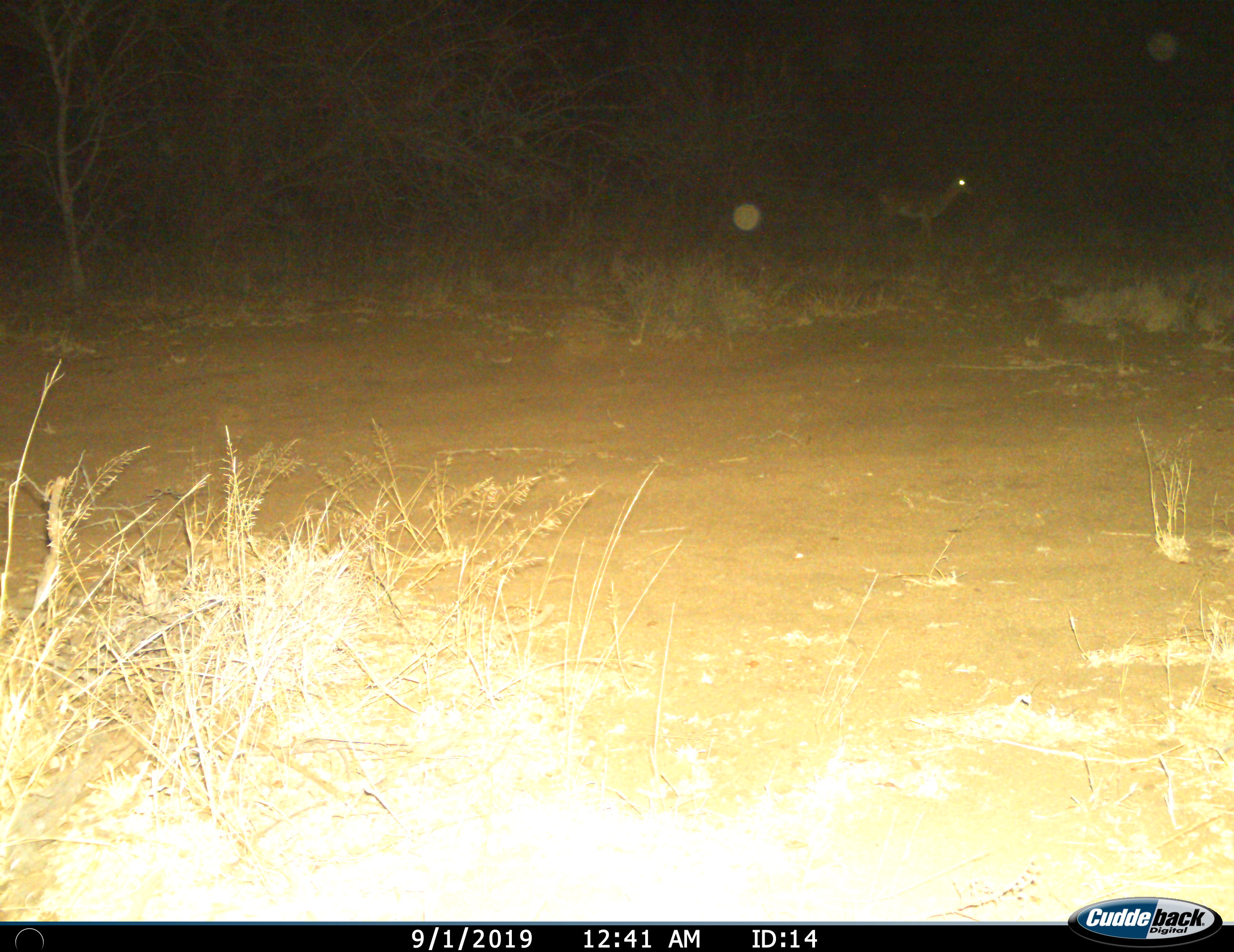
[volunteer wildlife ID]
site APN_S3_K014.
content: unidentified animal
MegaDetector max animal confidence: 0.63